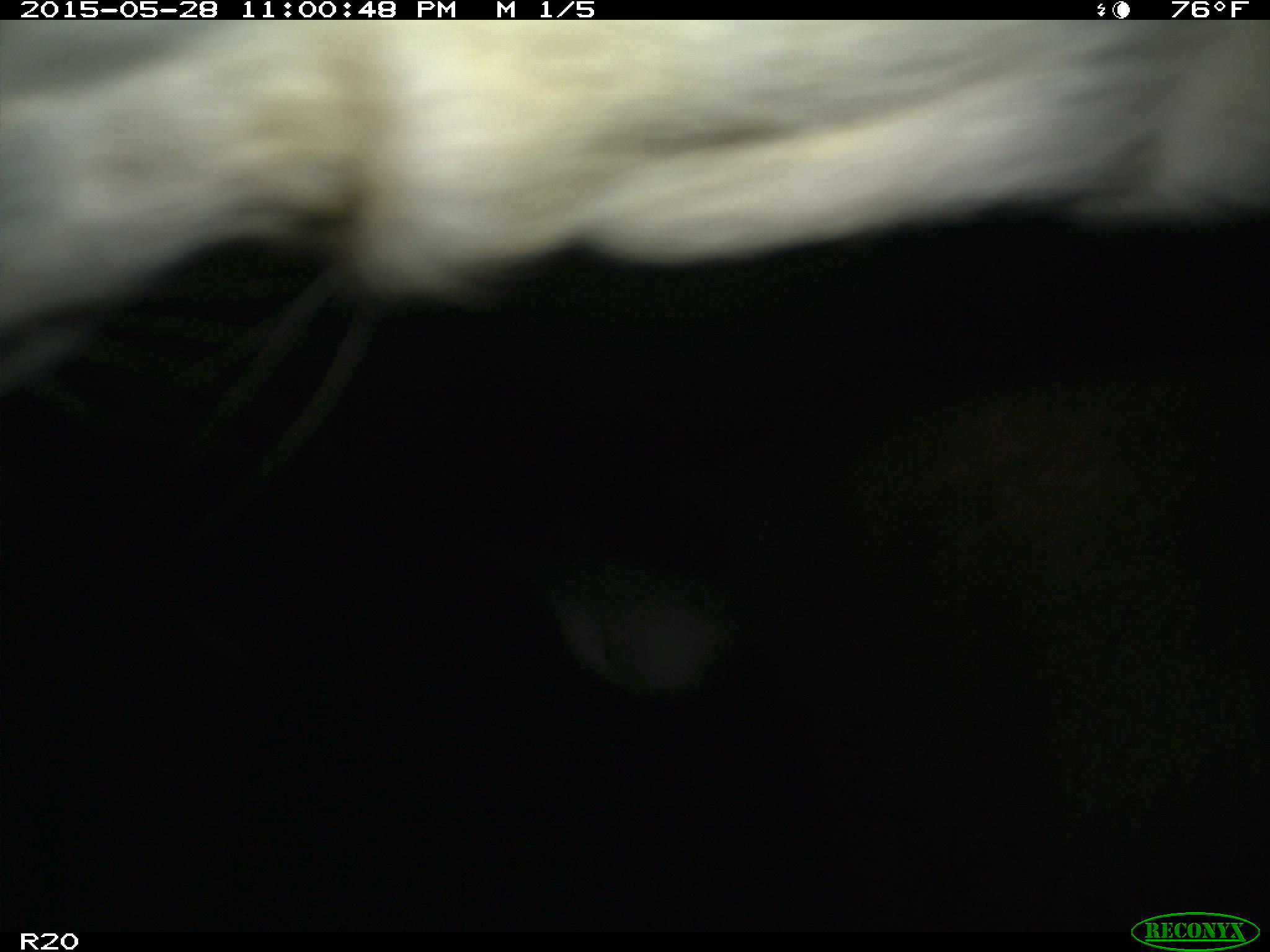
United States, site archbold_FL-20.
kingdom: Animalia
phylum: Chordata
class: Mammalia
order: Artiodactyla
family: Bovidae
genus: Bos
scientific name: Bos taurus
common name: domestic cow